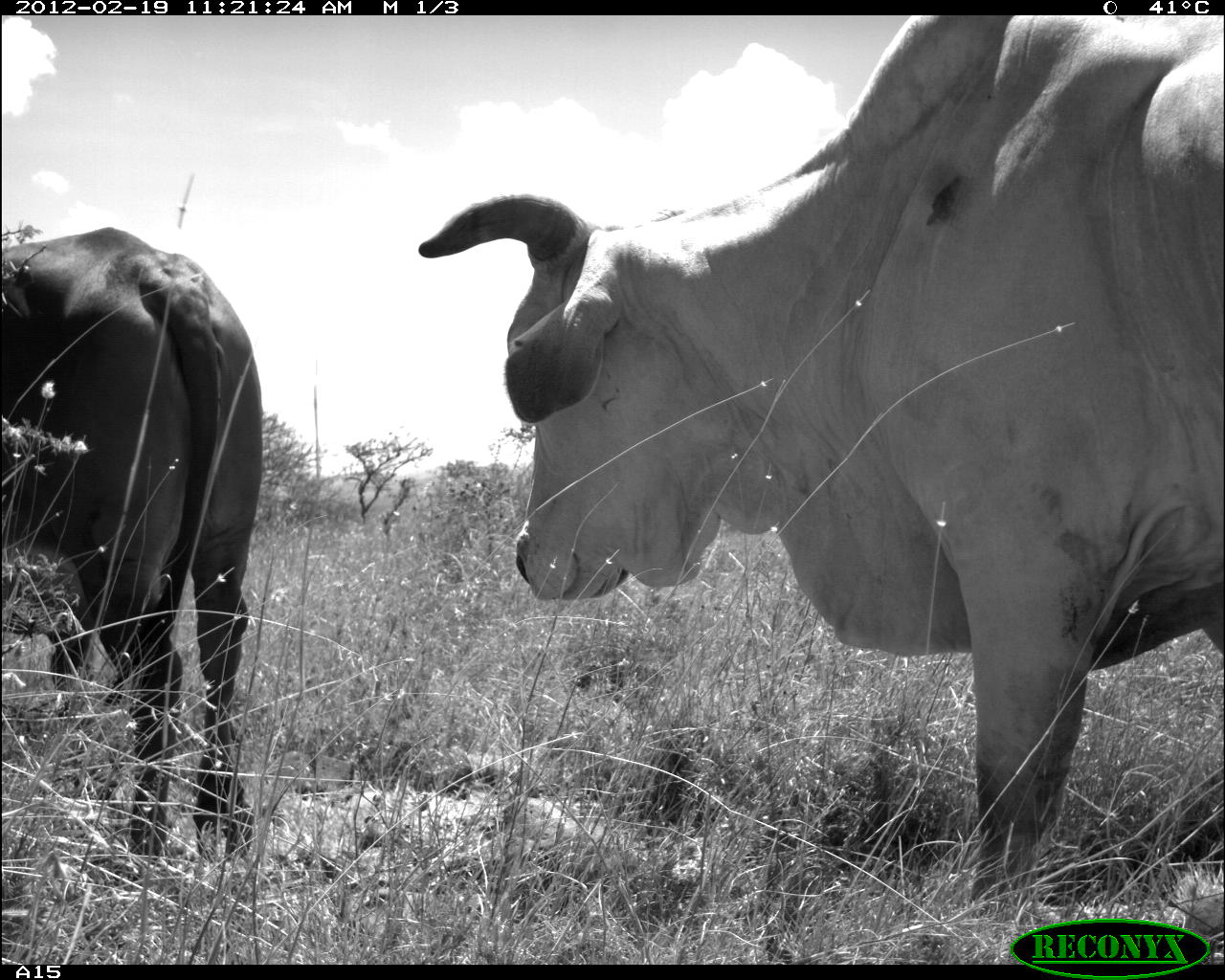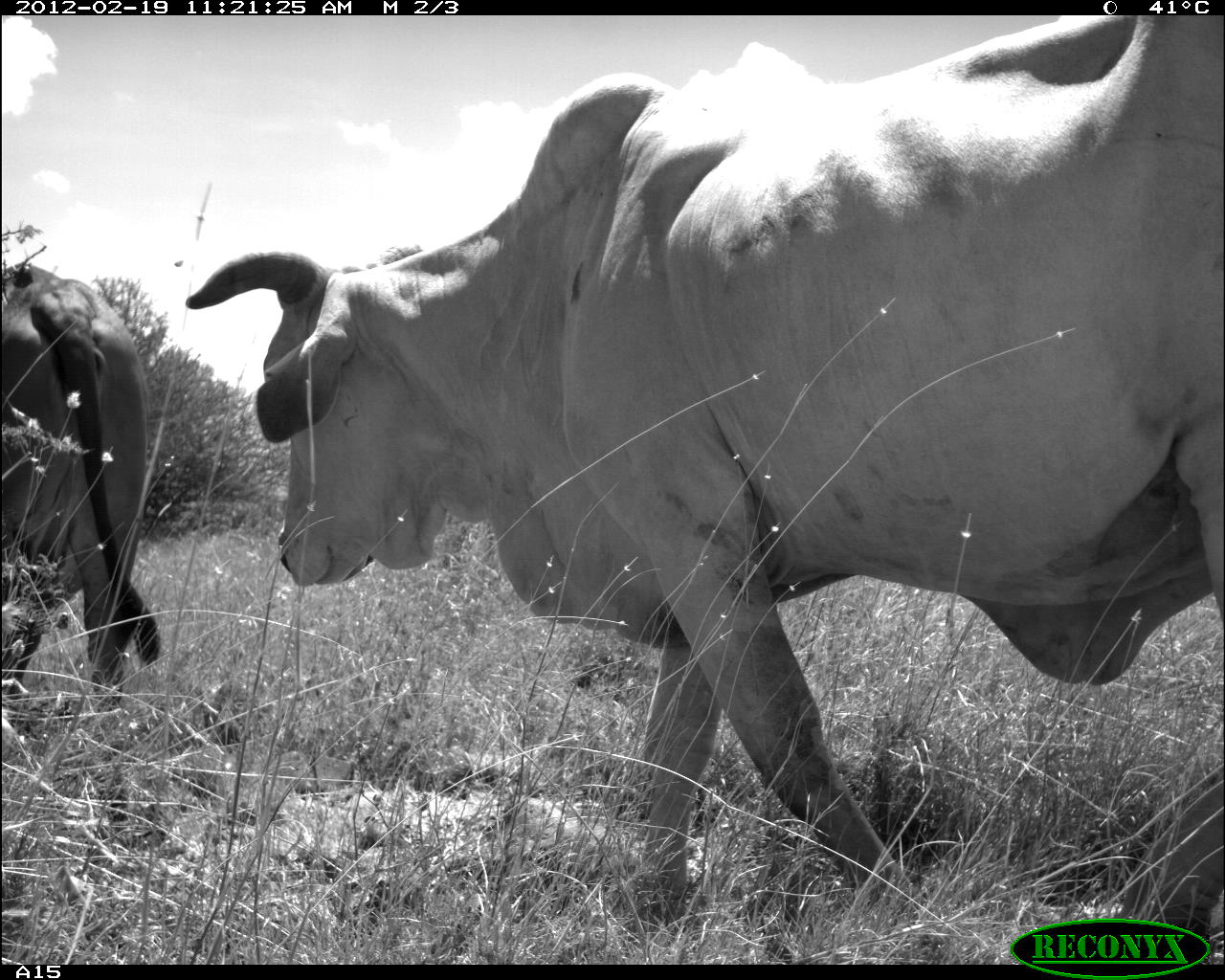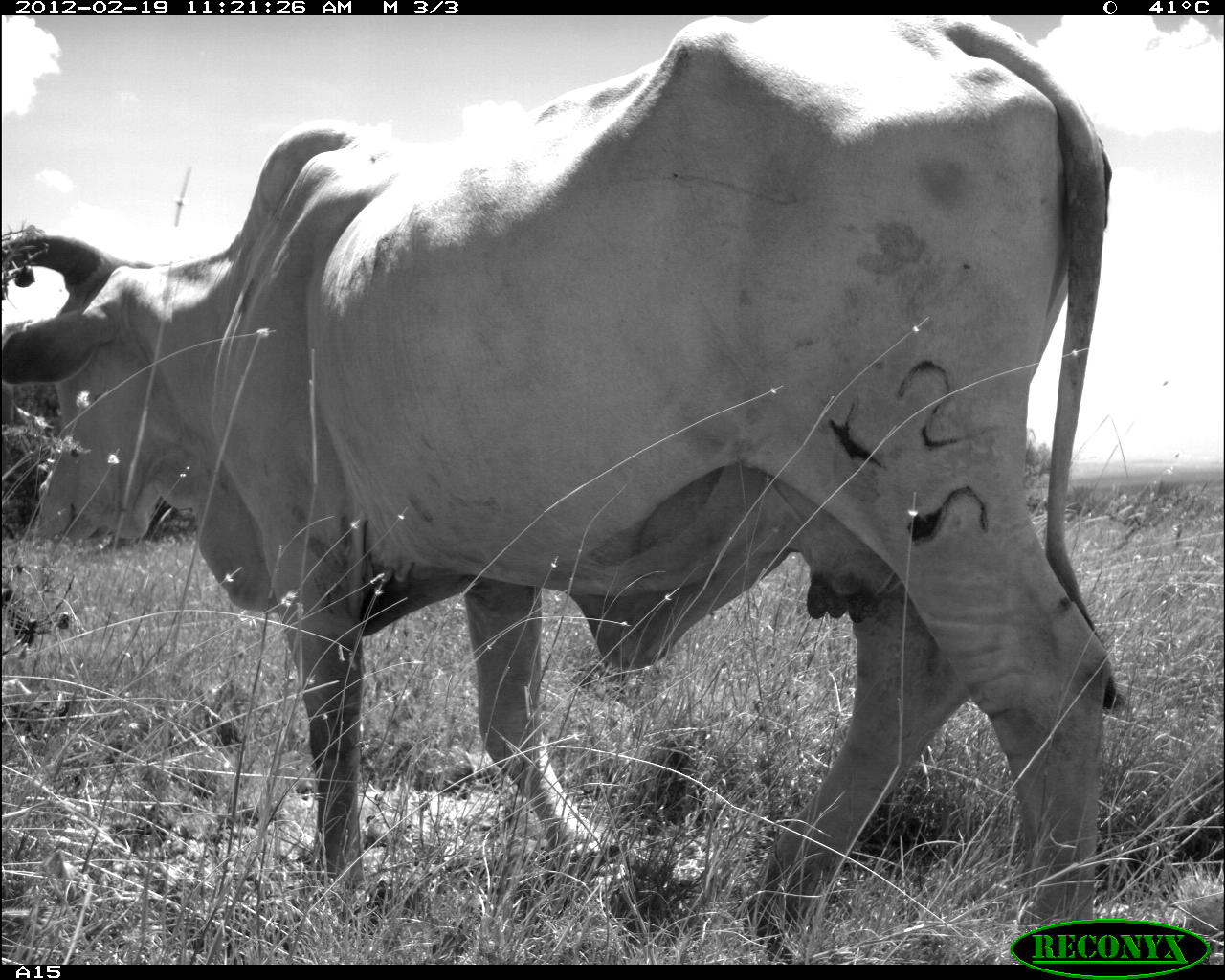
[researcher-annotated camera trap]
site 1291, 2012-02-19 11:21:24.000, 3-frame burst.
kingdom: Animalia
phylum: Chordata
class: Mammalia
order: Artiodactyla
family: Bovidae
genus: Bos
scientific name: Bos taurus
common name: domestic cattle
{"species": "Bos taurus (domestic cattle)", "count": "2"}